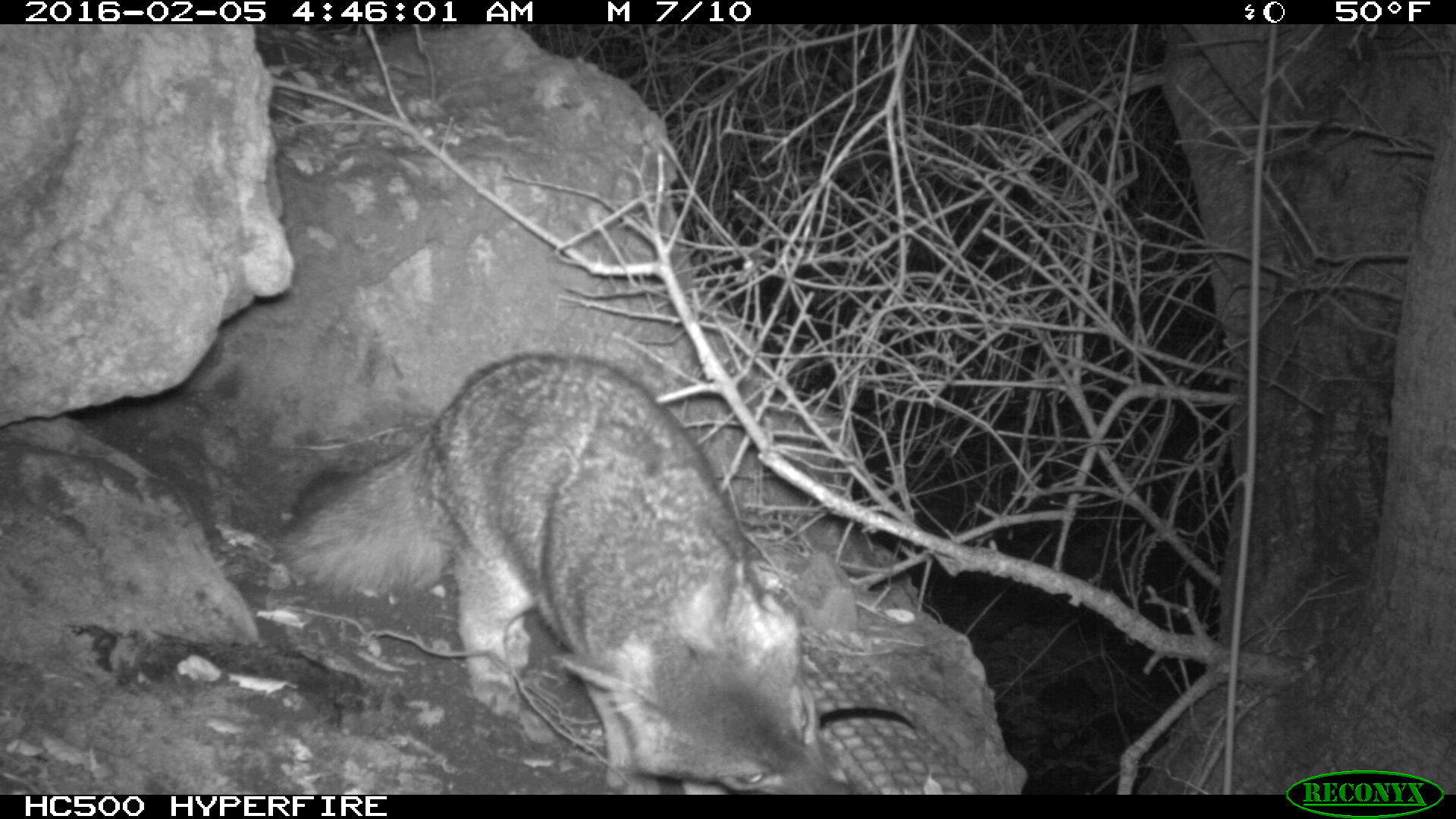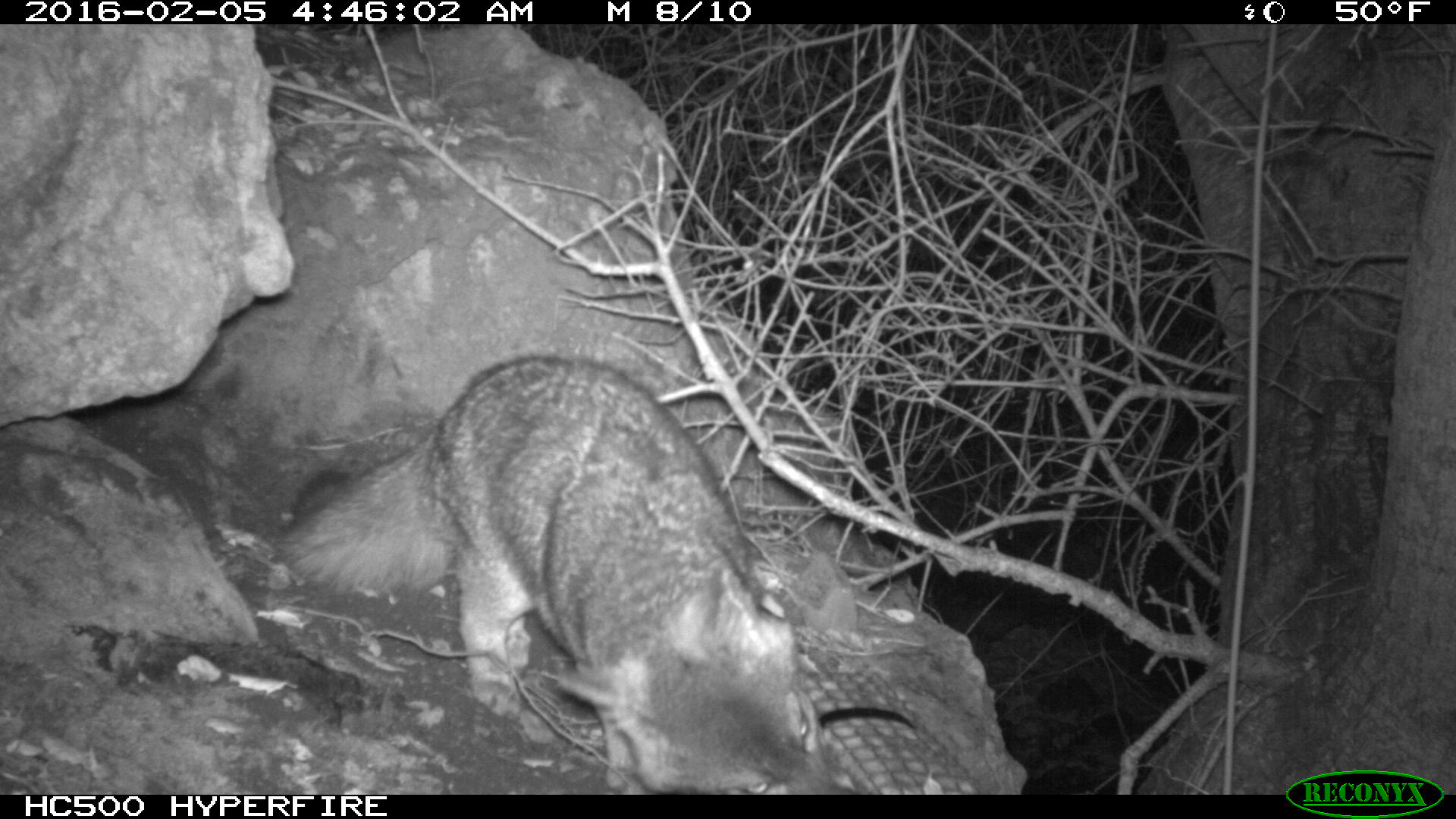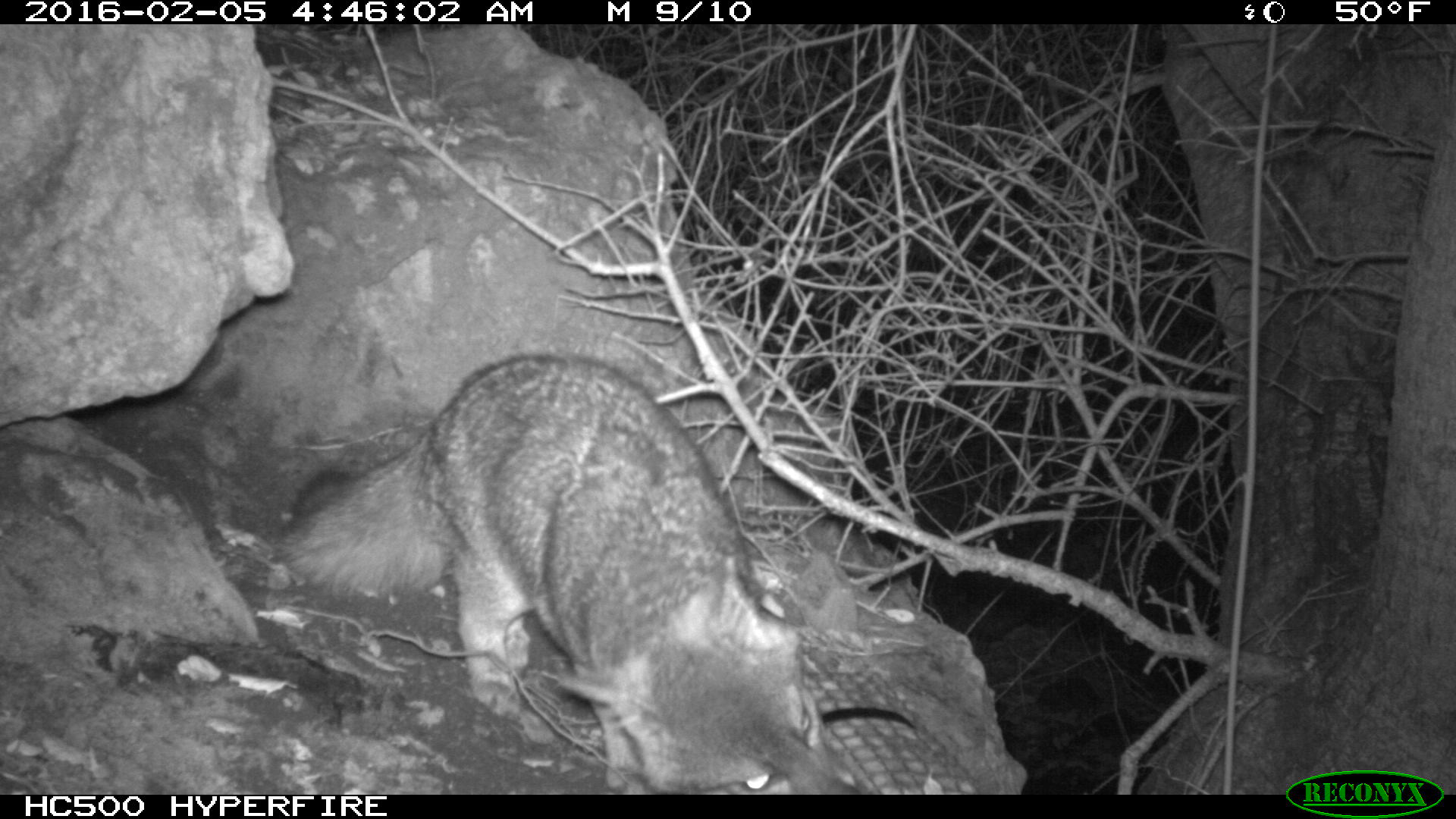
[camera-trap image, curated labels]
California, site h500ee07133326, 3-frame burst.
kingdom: Animalia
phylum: Chordata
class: Mammalia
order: Carnivora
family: Canidae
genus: Urocyon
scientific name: Urocyon littoralis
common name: island fox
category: fox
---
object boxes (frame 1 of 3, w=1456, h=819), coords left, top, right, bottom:
fox: 278, 350, 853, 792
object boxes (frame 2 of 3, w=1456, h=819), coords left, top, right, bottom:
fox: 277, 352, 852, 794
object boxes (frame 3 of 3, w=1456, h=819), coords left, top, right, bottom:
fox: 275, 353, 858, 793